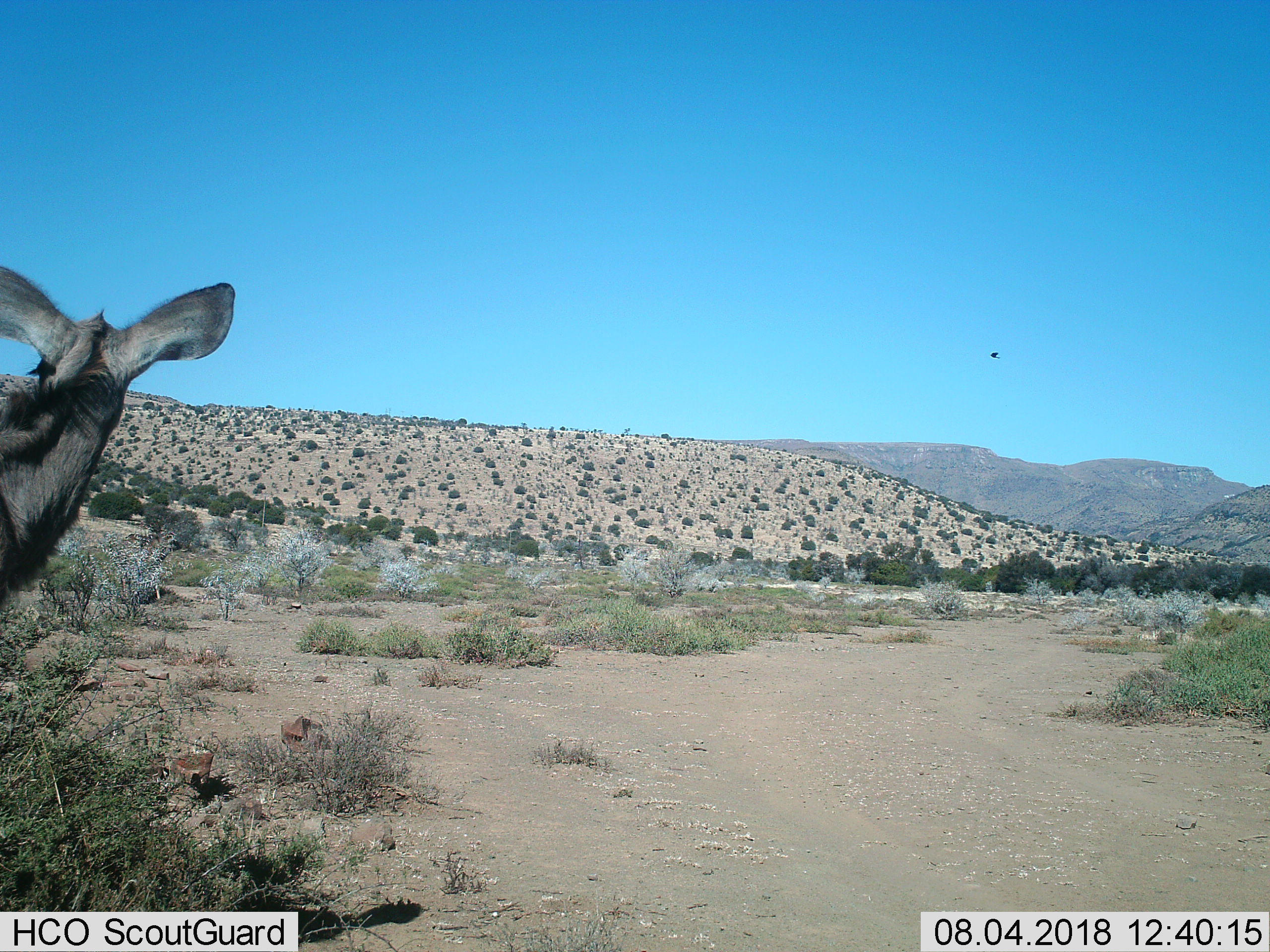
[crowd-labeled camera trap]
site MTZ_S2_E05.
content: unidentified animal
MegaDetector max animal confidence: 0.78